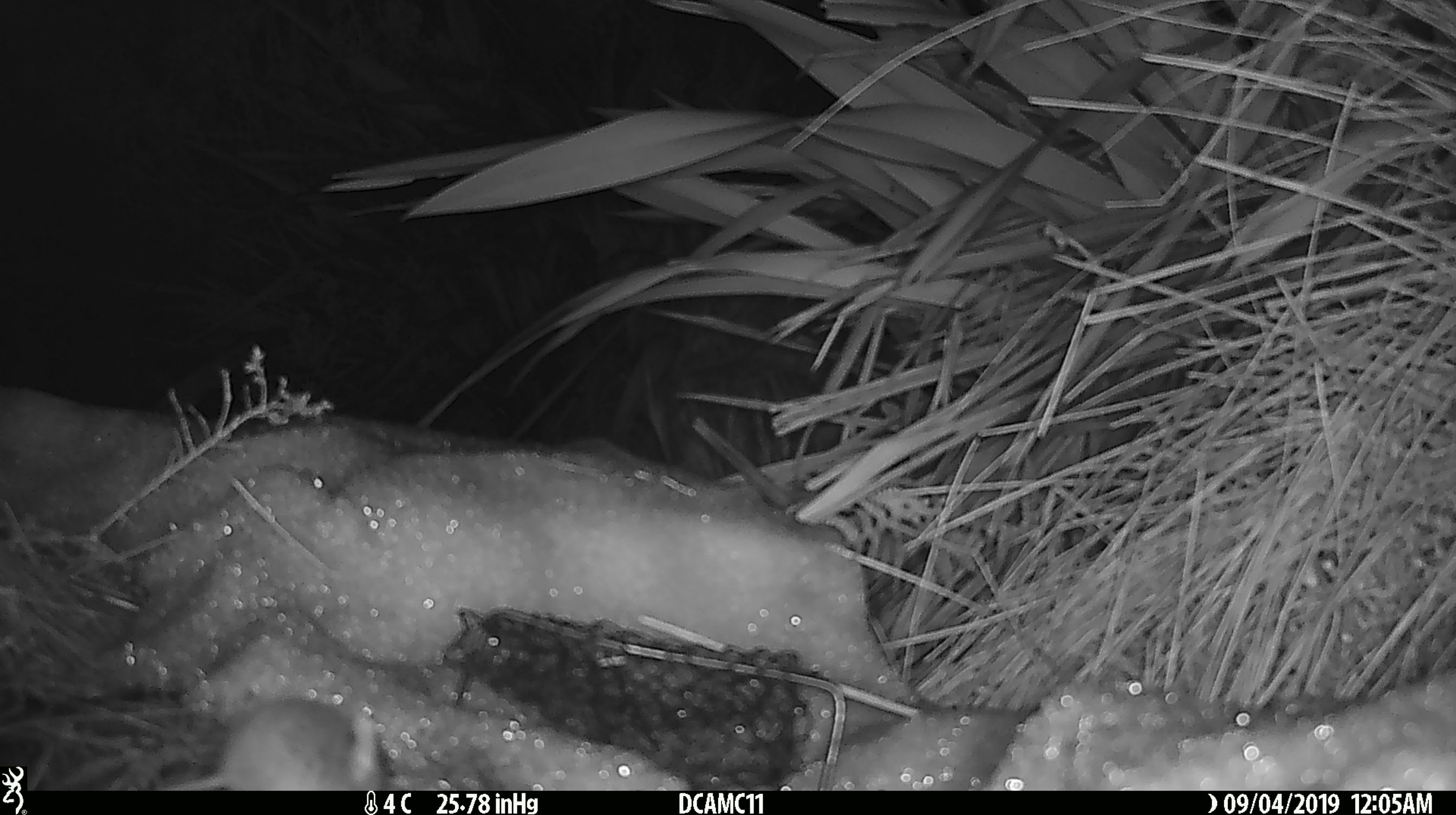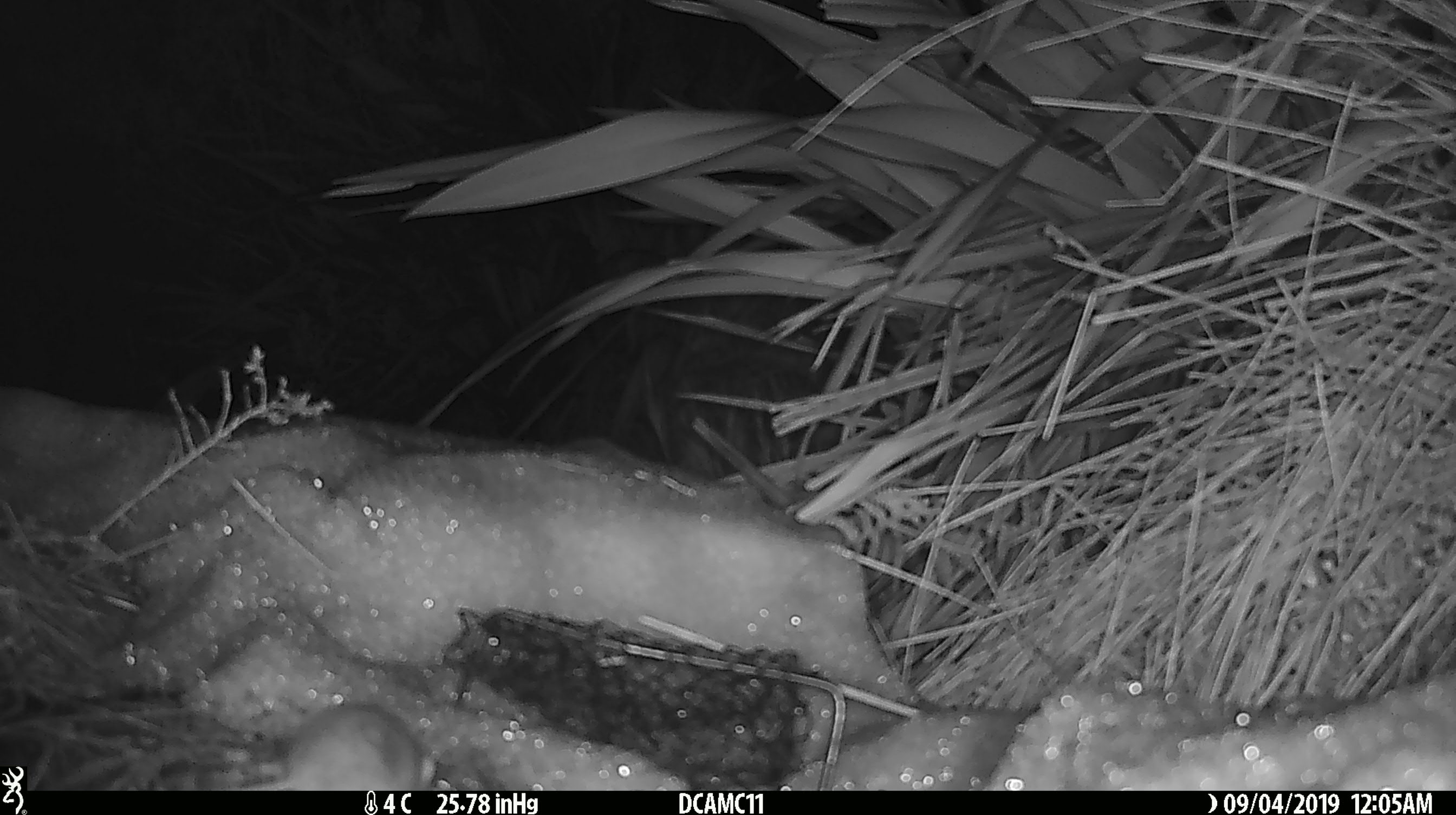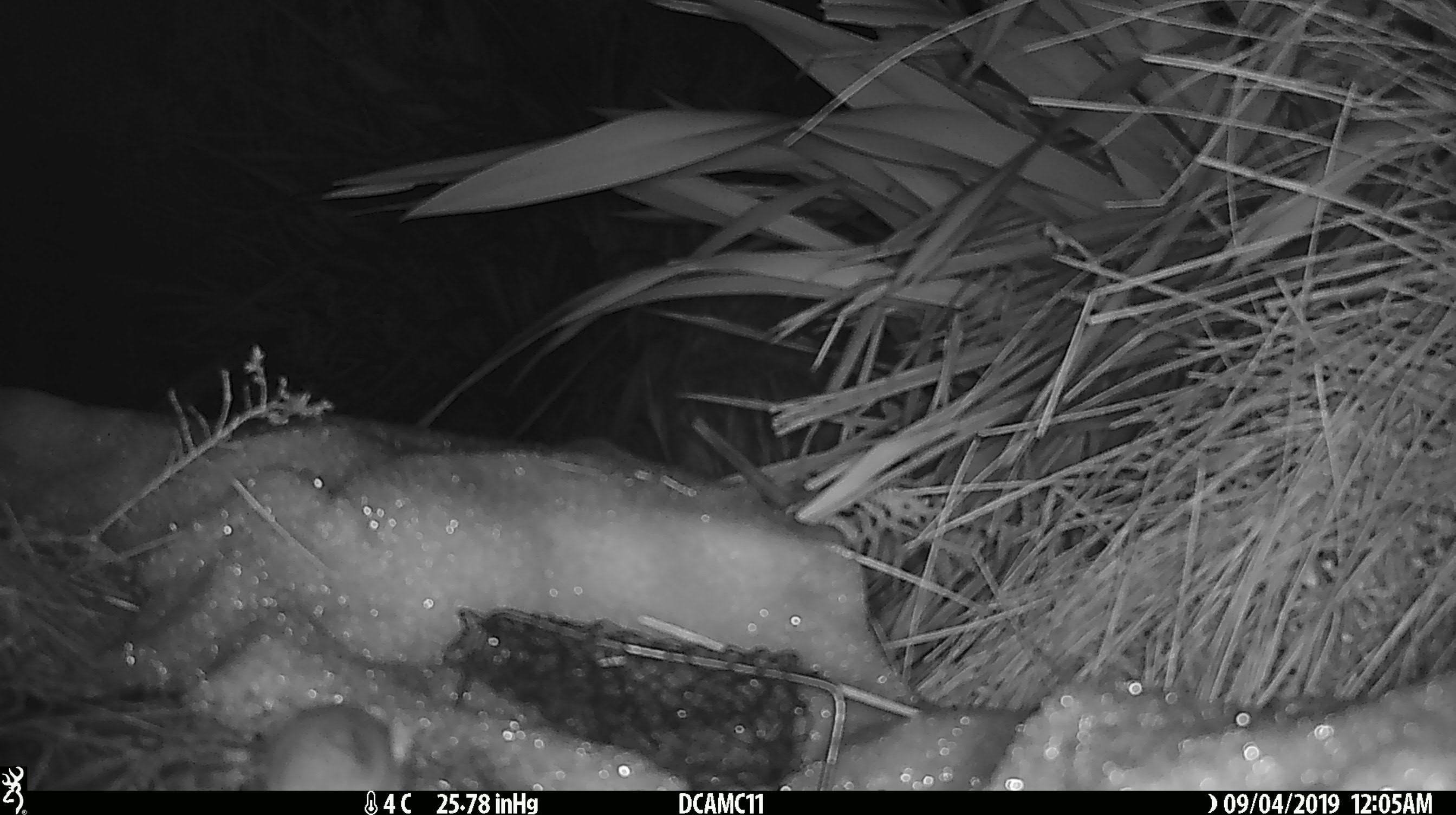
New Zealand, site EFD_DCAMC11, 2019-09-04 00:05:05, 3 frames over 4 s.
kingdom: Animalia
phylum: Chordata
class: Mammalia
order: Rodentia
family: Muridae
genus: Mus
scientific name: Mus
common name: mouse